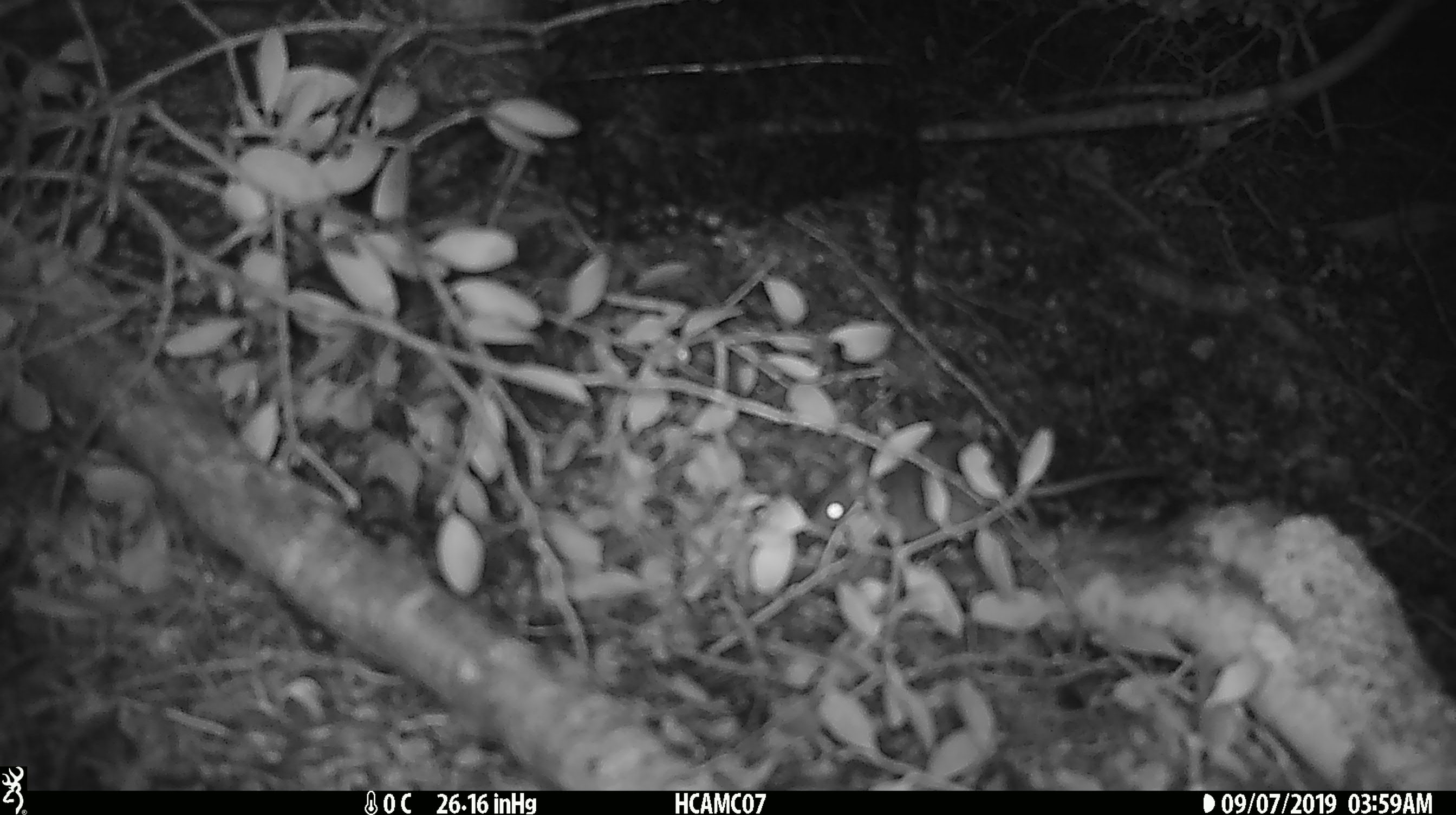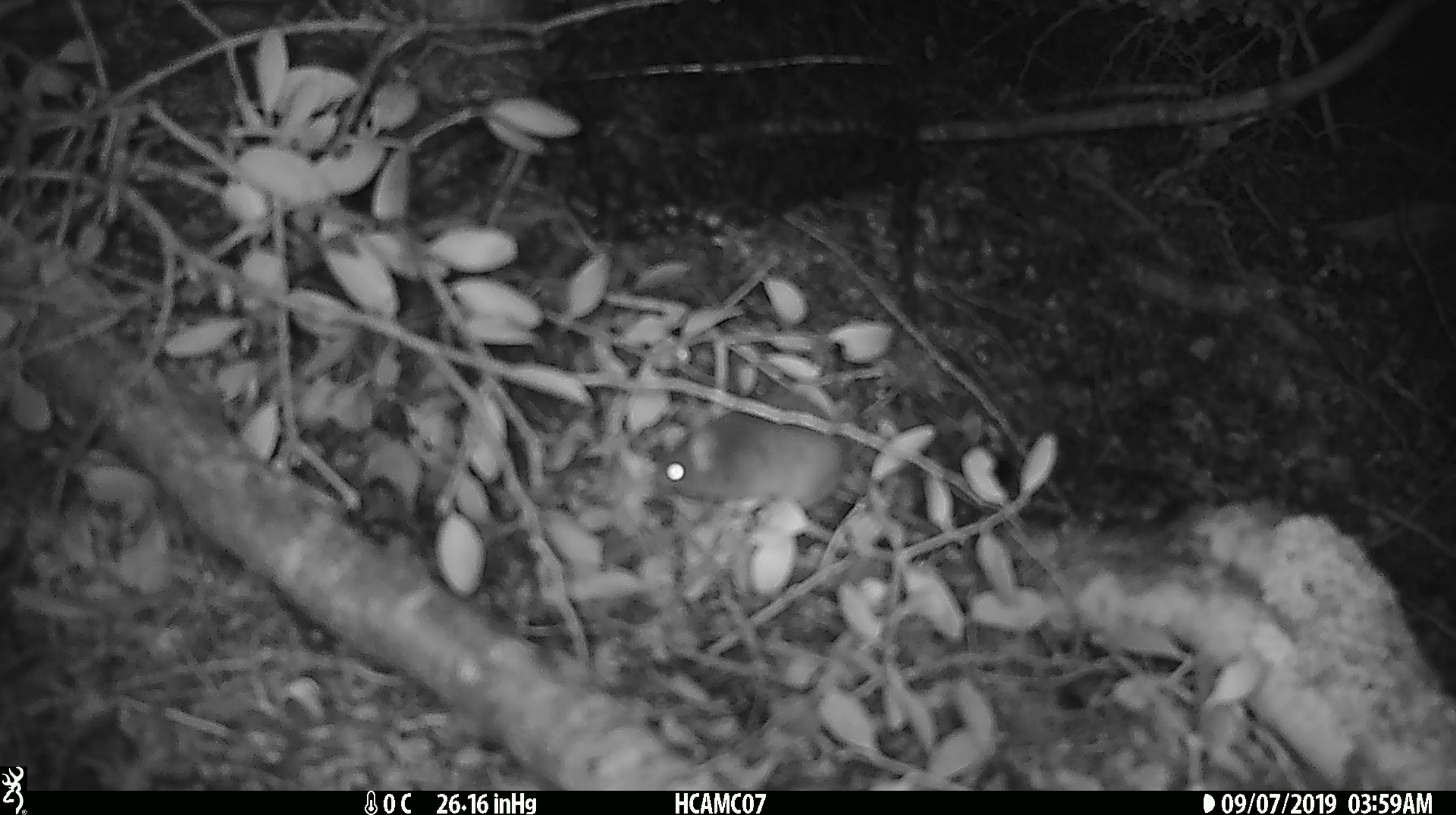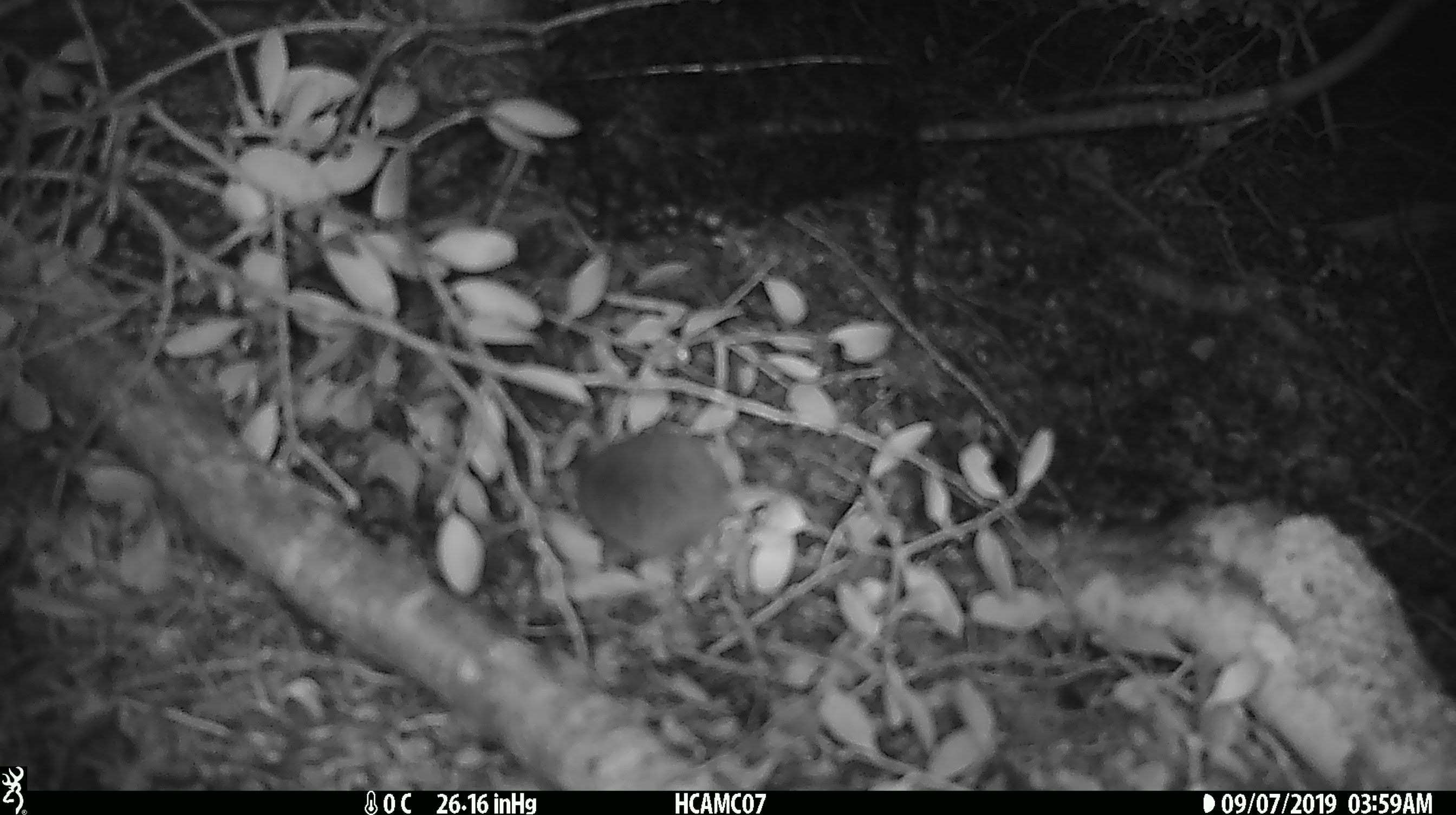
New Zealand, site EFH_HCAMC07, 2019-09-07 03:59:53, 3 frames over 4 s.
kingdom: Animalia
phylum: Chordata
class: Mammalia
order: Rodentia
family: Muridae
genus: Mus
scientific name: Mus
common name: mouse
Mouse (Mus).